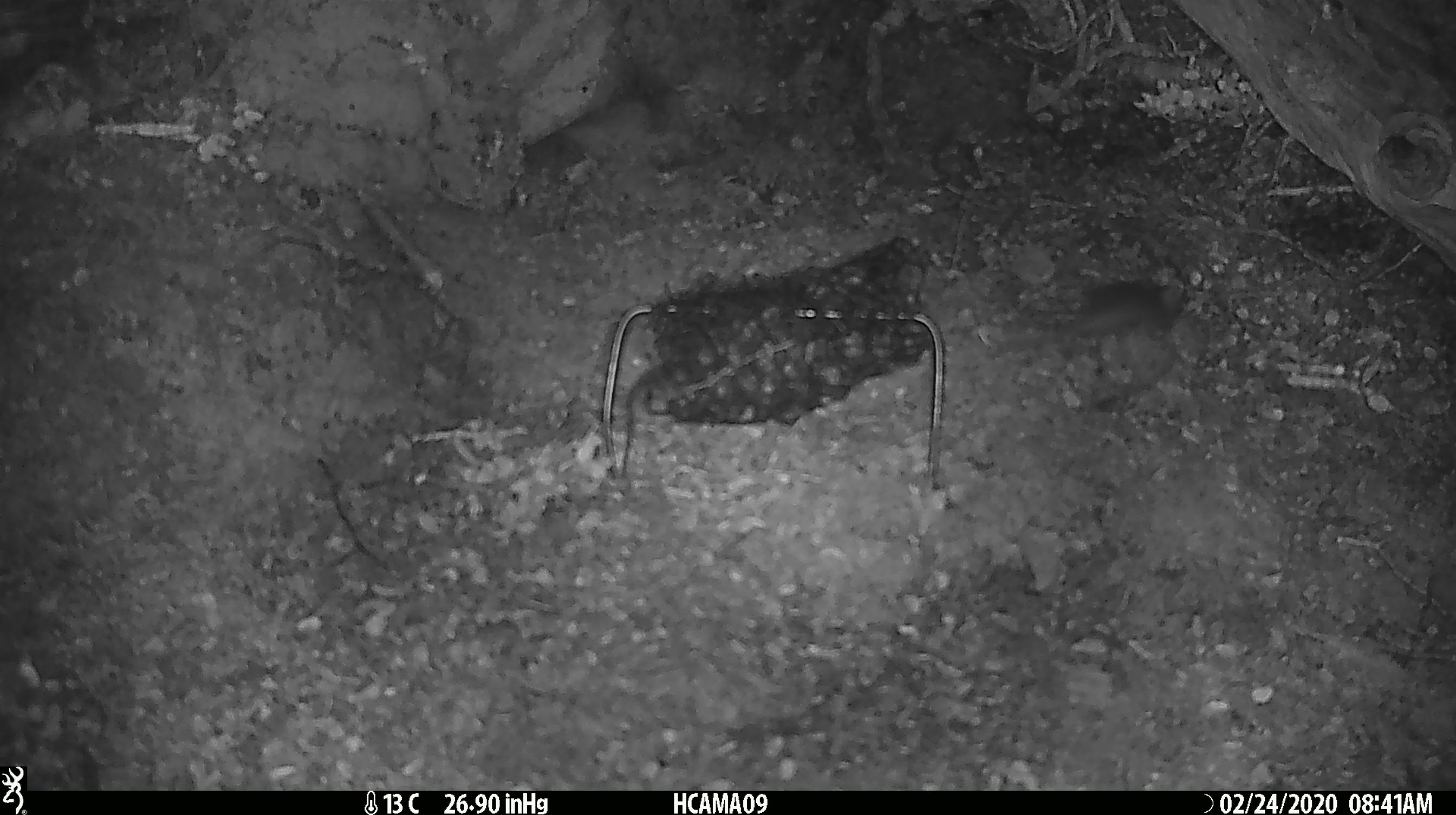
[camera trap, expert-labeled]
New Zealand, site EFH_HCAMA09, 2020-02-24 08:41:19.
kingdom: Animalia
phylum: Chordata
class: Mammalia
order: Rodentia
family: Muridae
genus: Mus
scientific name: Mus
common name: mouse